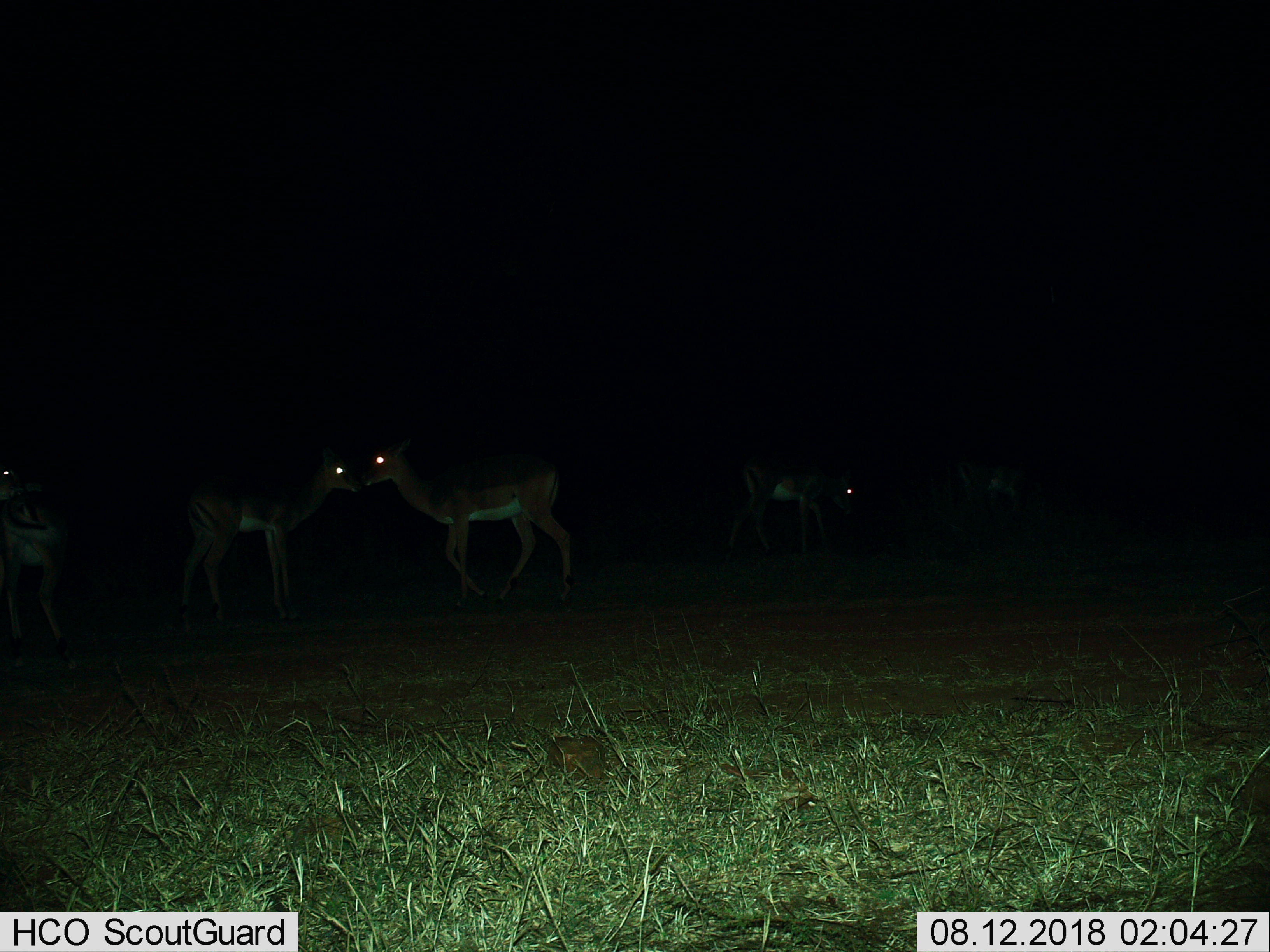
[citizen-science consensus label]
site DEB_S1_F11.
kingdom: Animalia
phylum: Chordata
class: Mammalia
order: Artiodactyla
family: Bovidae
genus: Aepyceros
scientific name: Aepyceros melampus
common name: impala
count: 5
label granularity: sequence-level